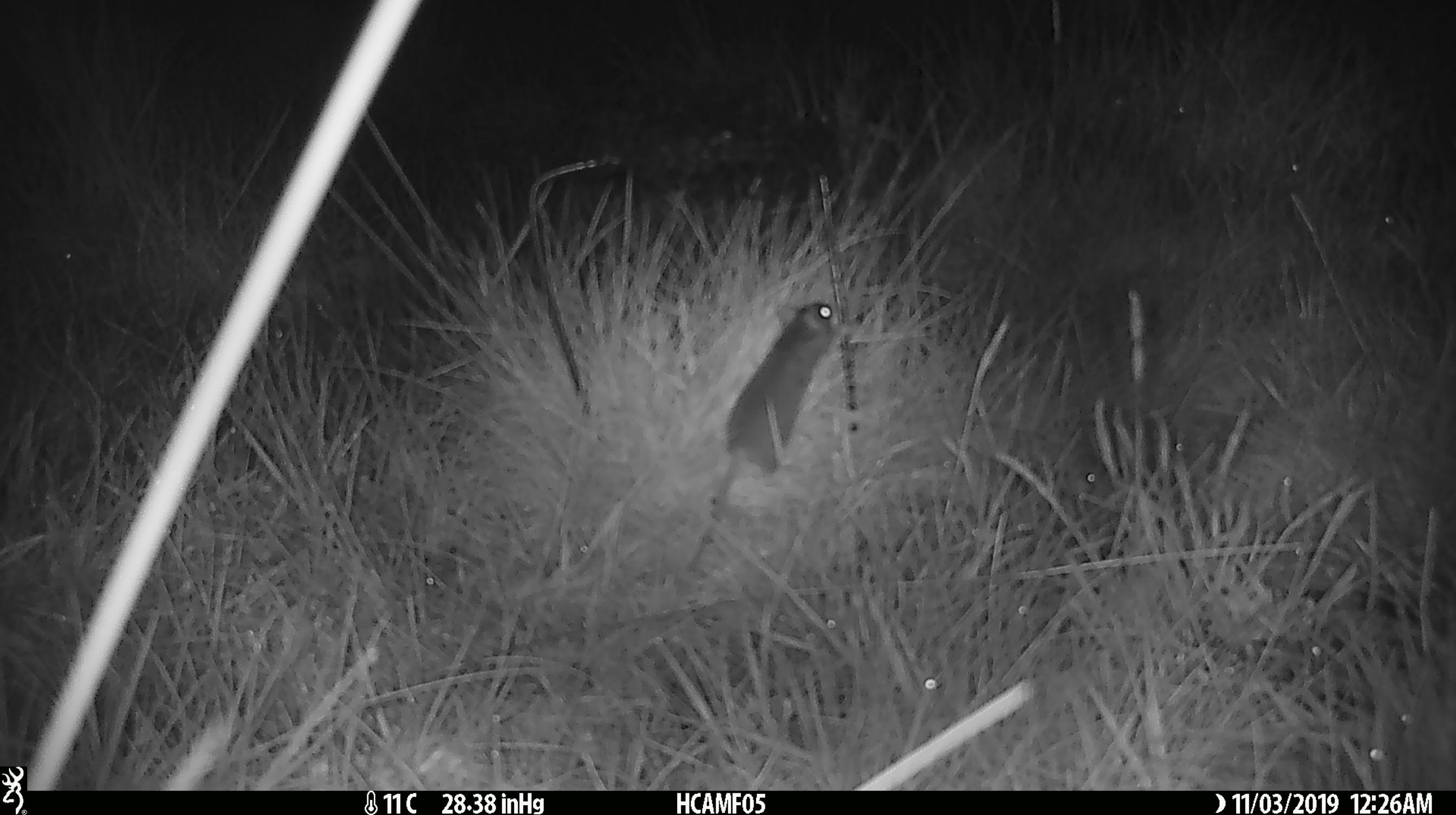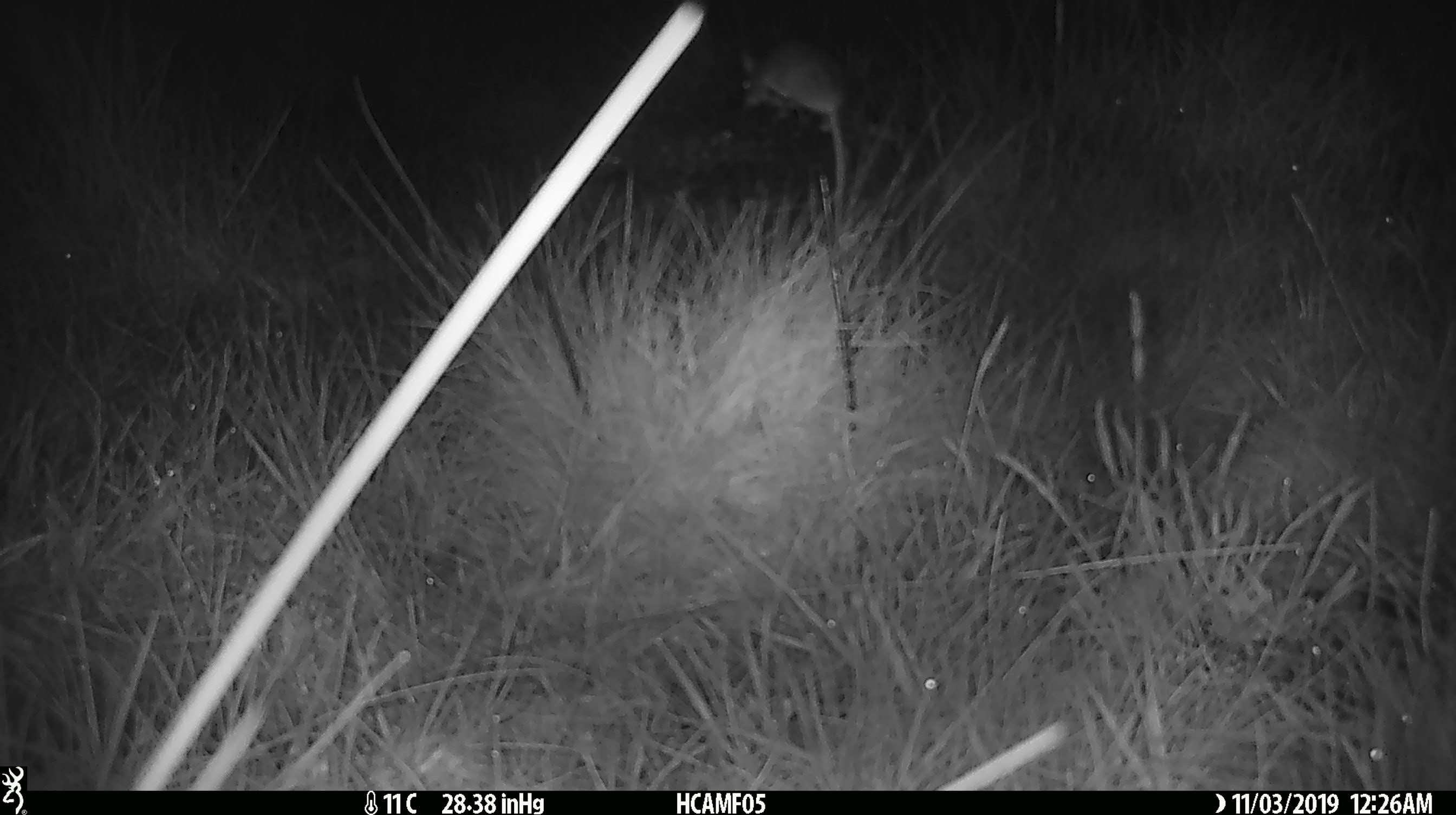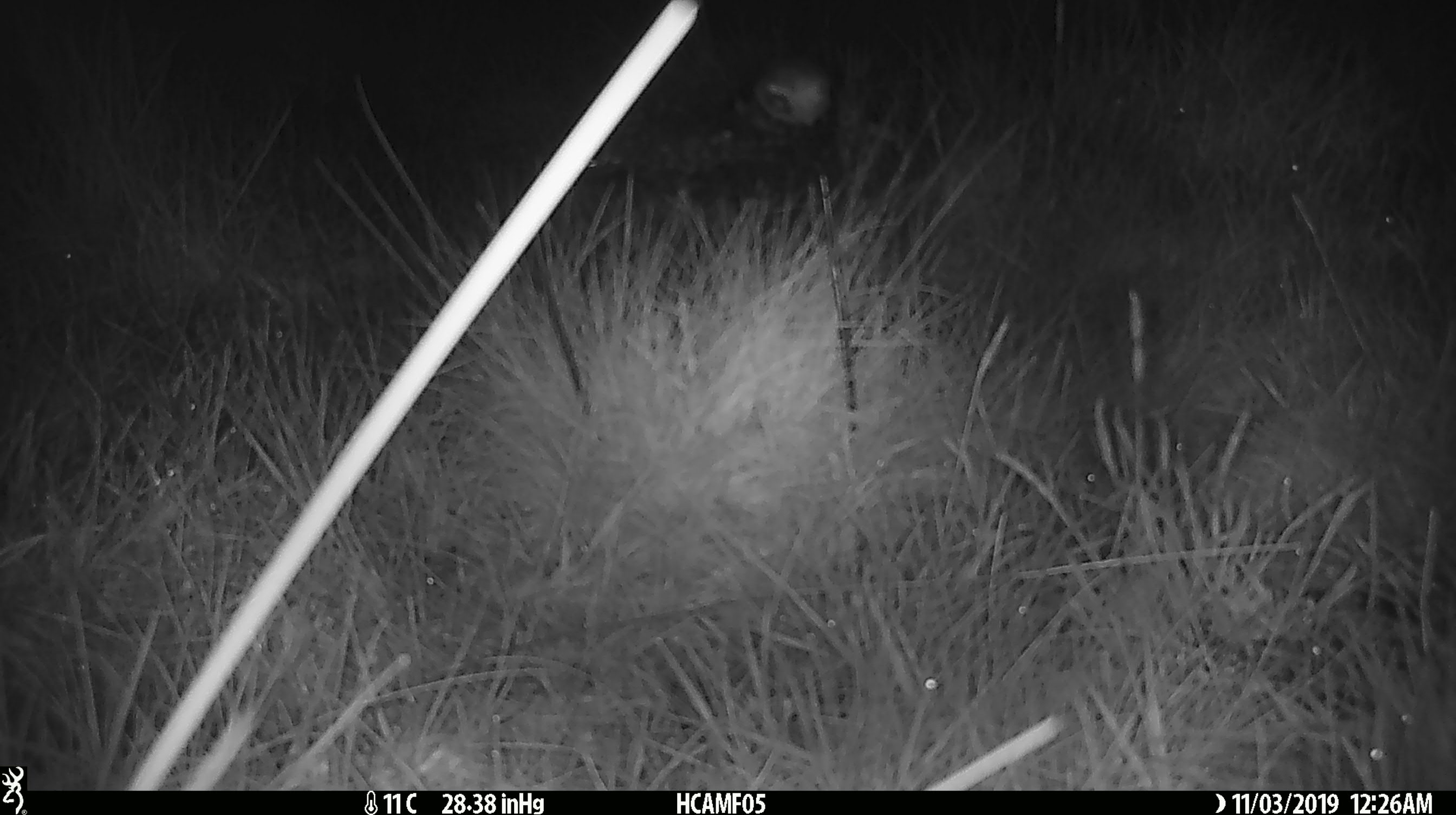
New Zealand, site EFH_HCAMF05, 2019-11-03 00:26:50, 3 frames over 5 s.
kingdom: Animalia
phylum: Chordata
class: Mammalia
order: Rodentia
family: Muridae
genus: Mus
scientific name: Mus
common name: mouse